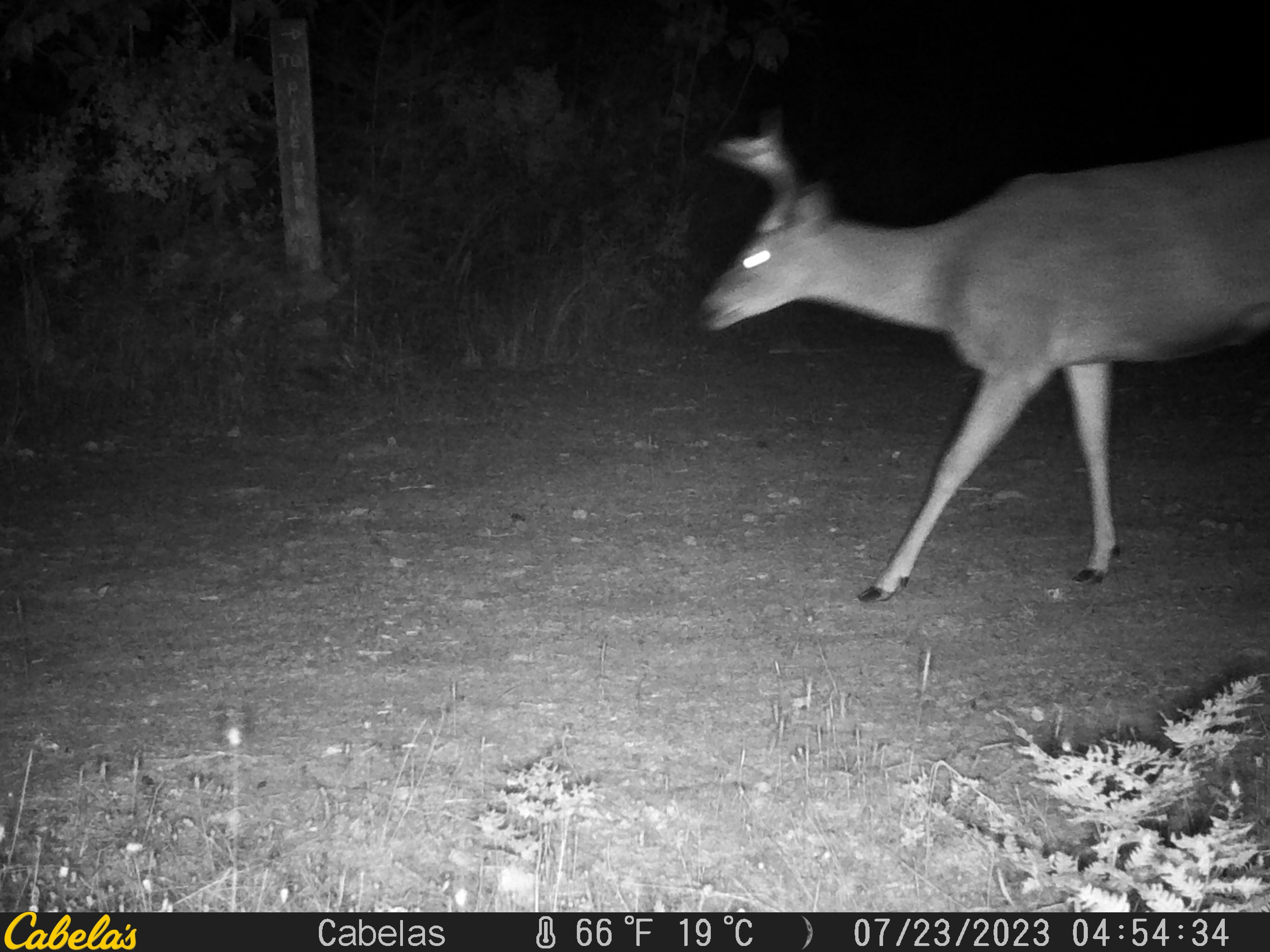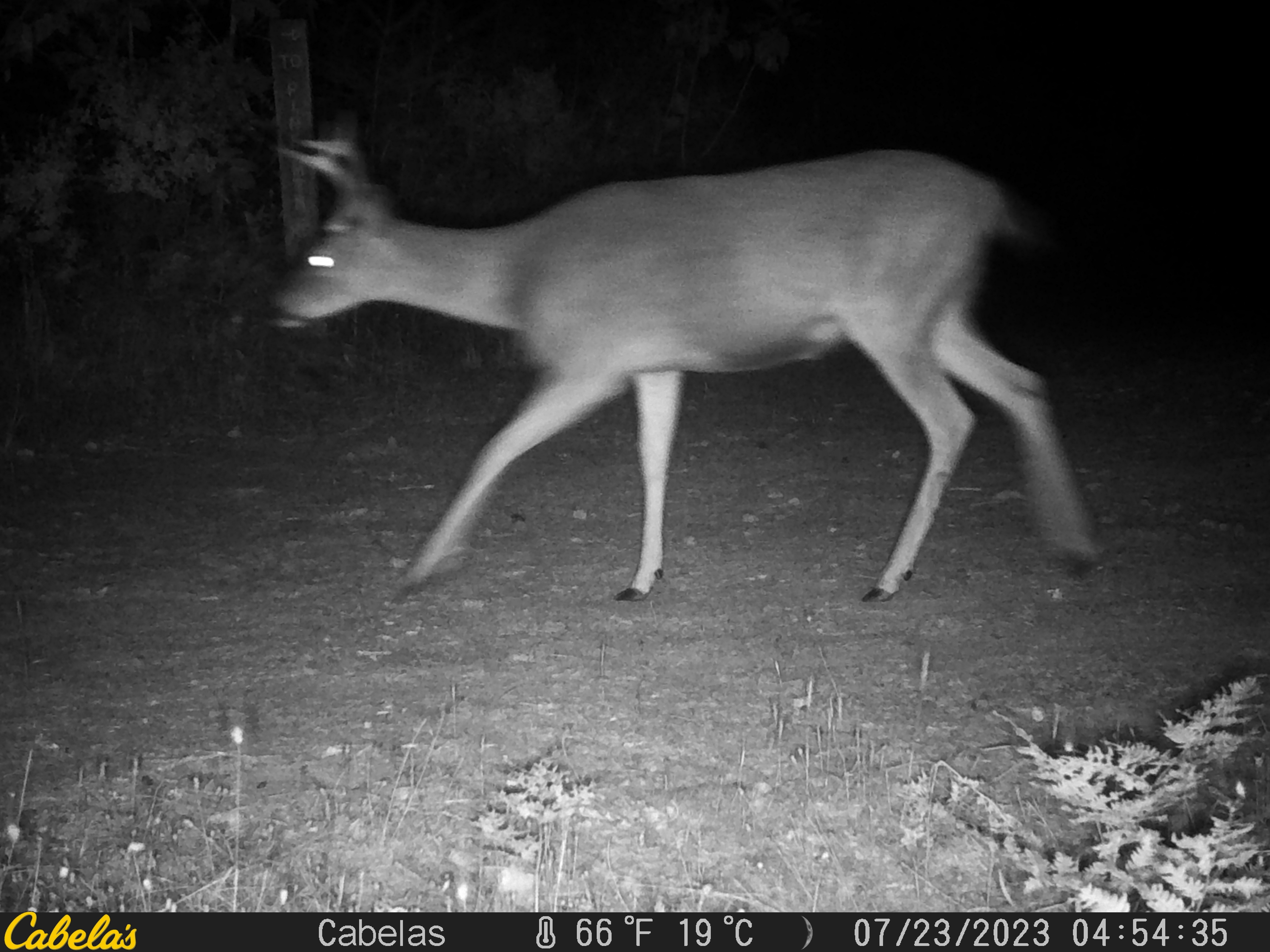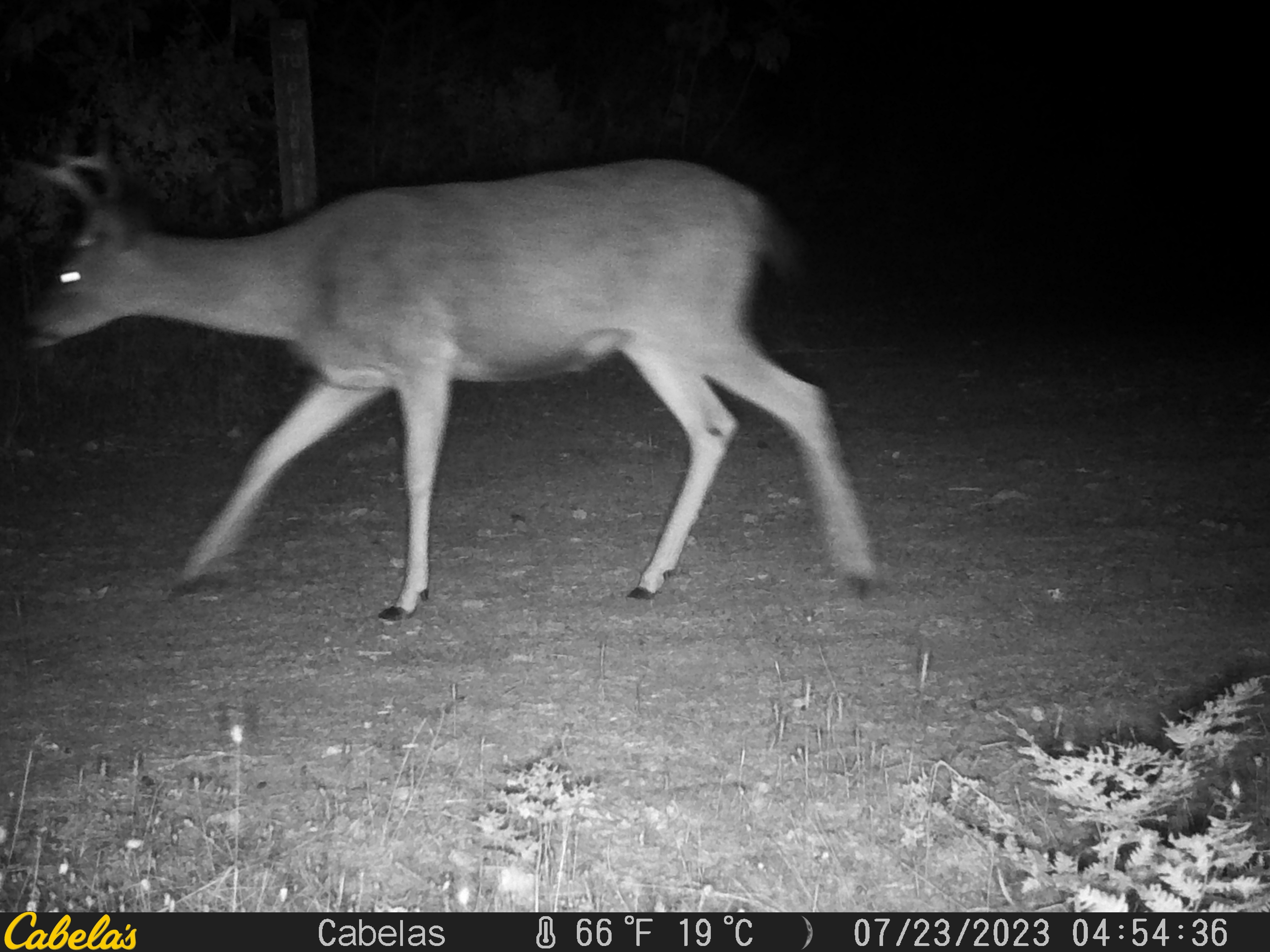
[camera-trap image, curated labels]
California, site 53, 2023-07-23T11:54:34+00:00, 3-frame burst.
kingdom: Animalia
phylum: Chordata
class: Mammalia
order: Artiodactyla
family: Cervidae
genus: Odocoileus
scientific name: Odocoileus hemionus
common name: mule deer